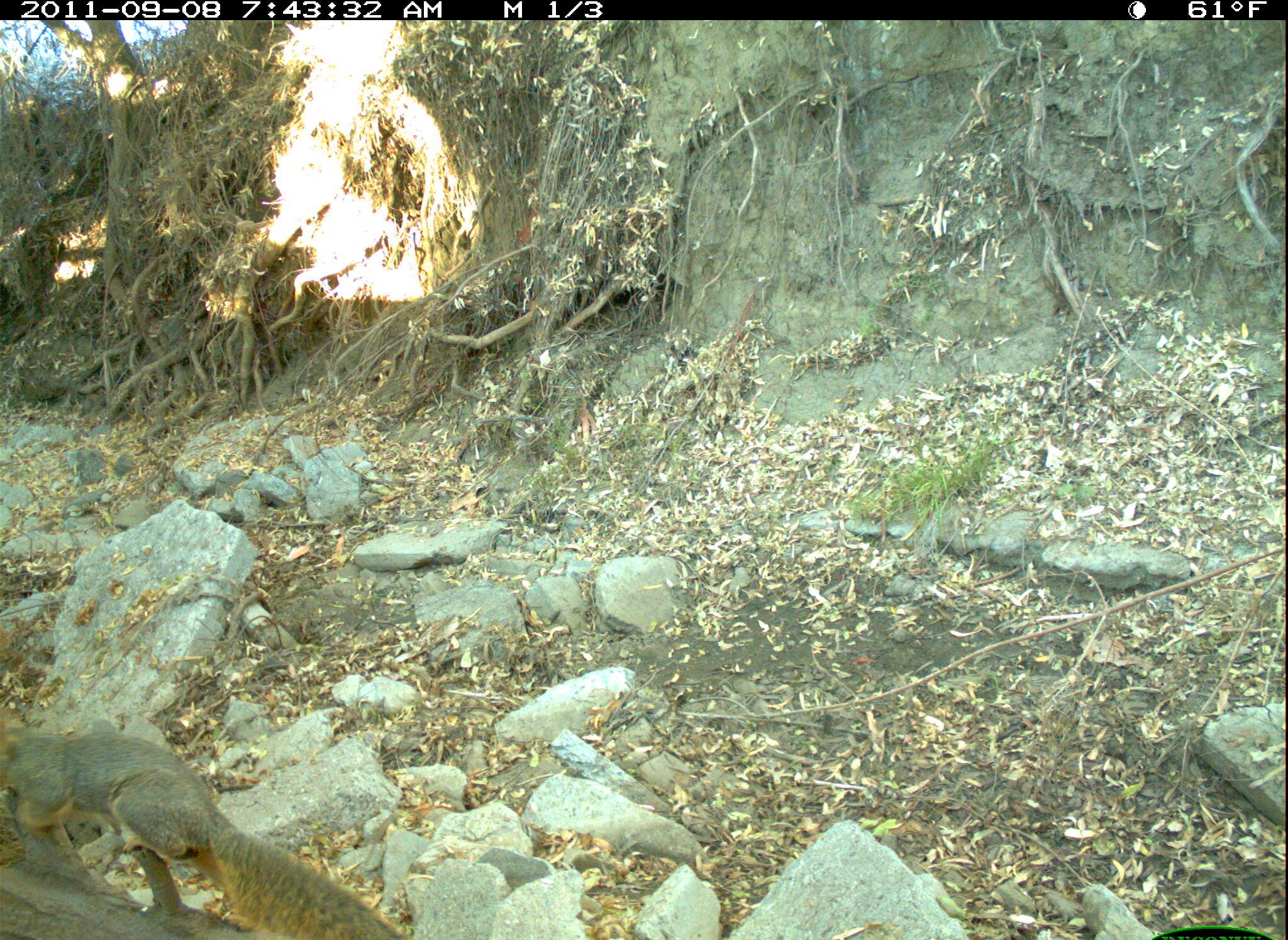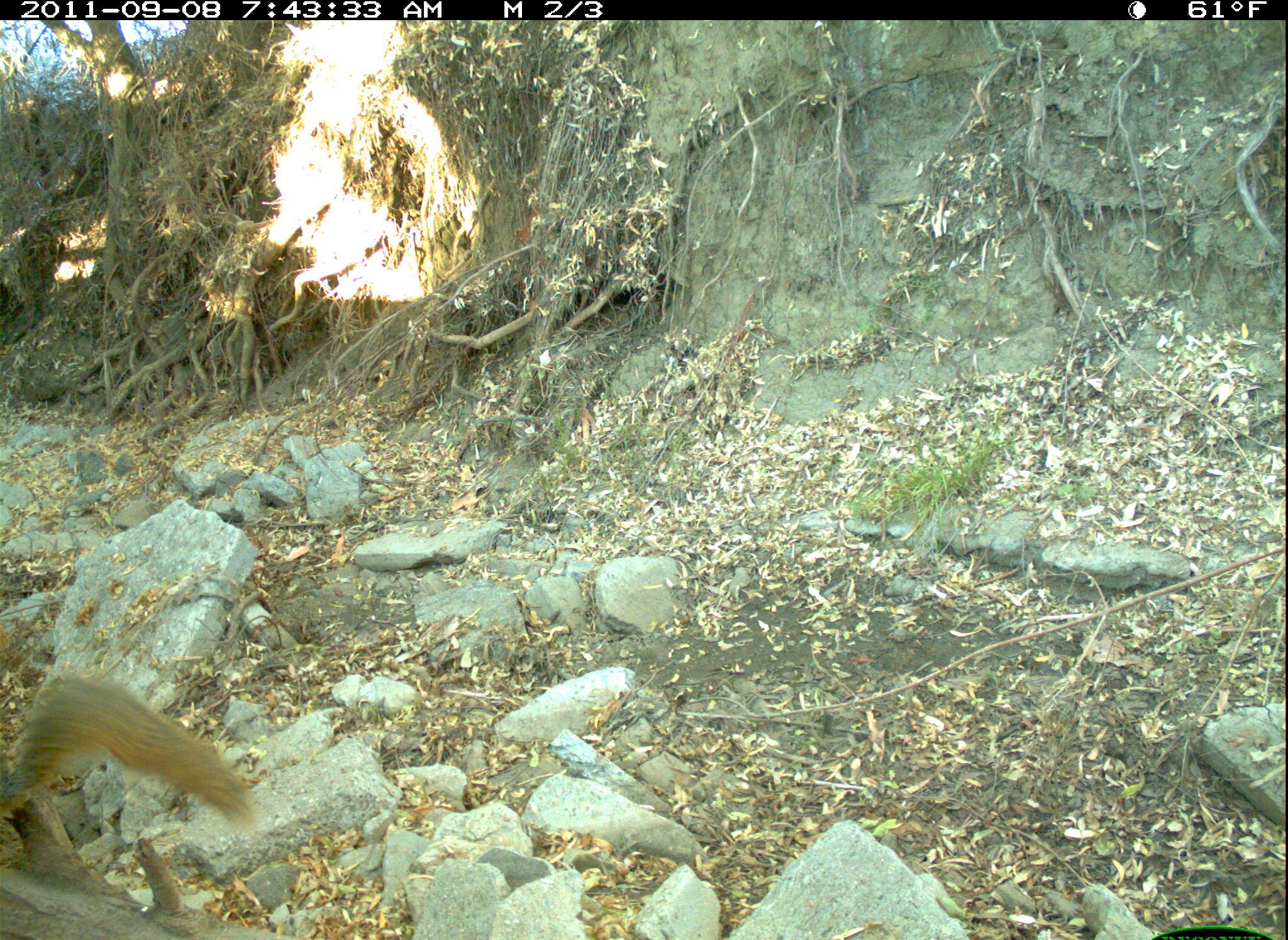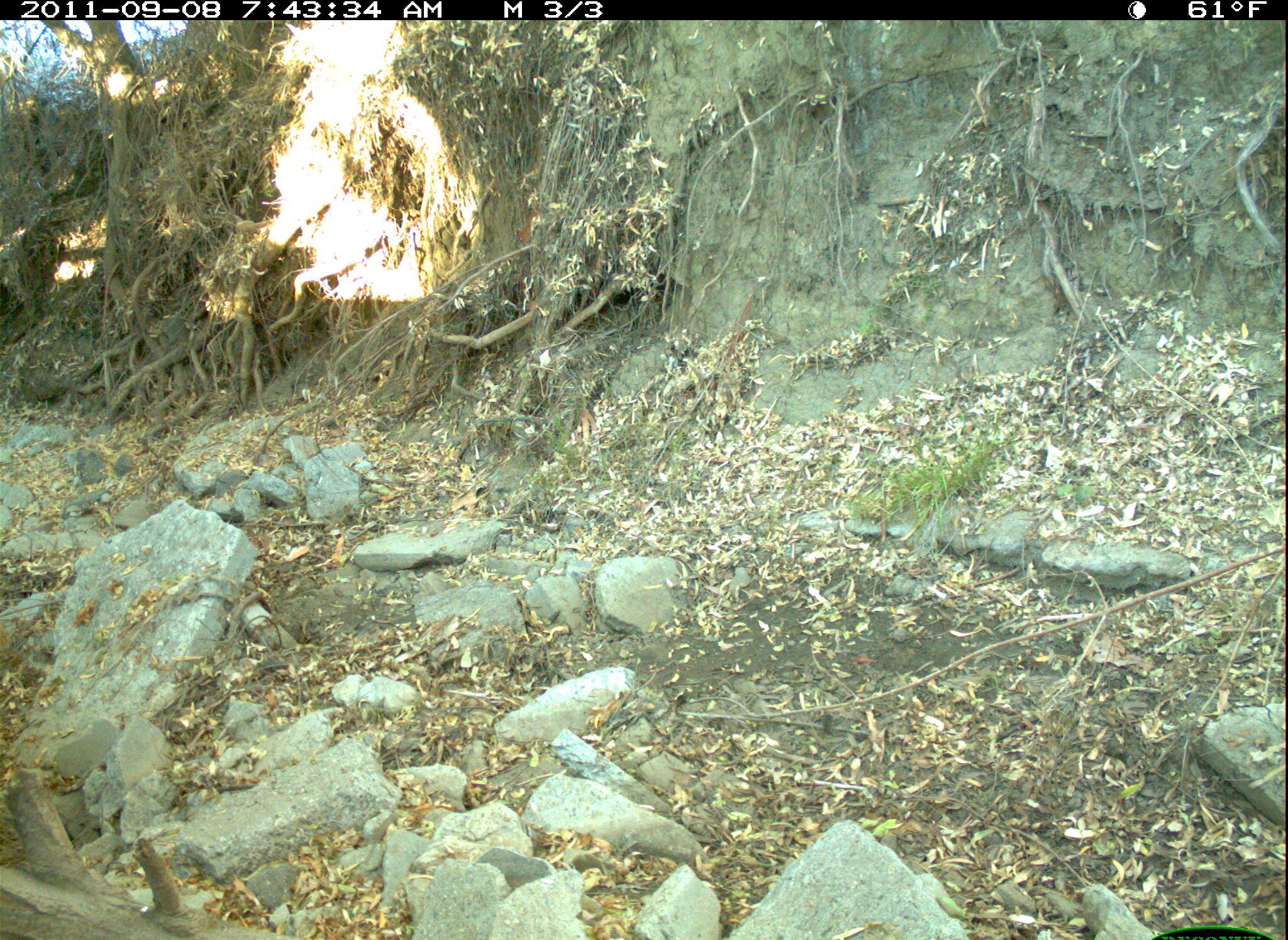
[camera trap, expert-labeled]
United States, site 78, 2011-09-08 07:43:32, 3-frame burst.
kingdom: Animalia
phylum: Chordata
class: Mammalia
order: Rodentia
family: Sciuridae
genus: Sciurus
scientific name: Sciurus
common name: squirrel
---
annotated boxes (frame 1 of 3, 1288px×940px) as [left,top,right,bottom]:
squirrel: [3,705,412,940]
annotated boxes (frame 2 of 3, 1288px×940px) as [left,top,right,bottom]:
squirrel: [2,639,267,842]